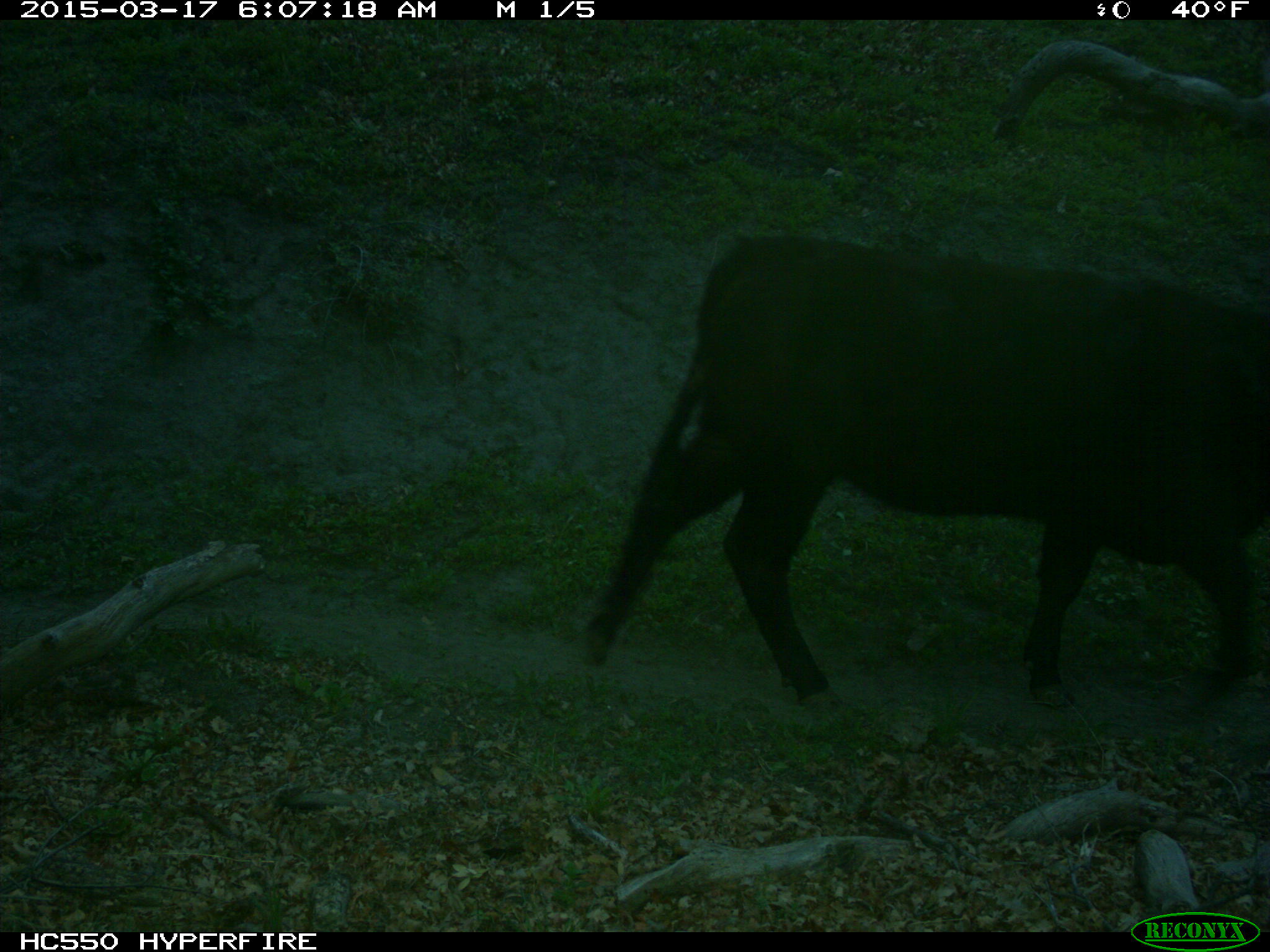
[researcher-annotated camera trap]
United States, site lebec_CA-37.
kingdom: Animalia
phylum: Chordata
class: Mammalia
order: Artiodactyla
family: Bovidae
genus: Bos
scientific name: Bos taurus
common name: domestic cow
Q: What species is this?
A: Bos taurus (domestic cow).